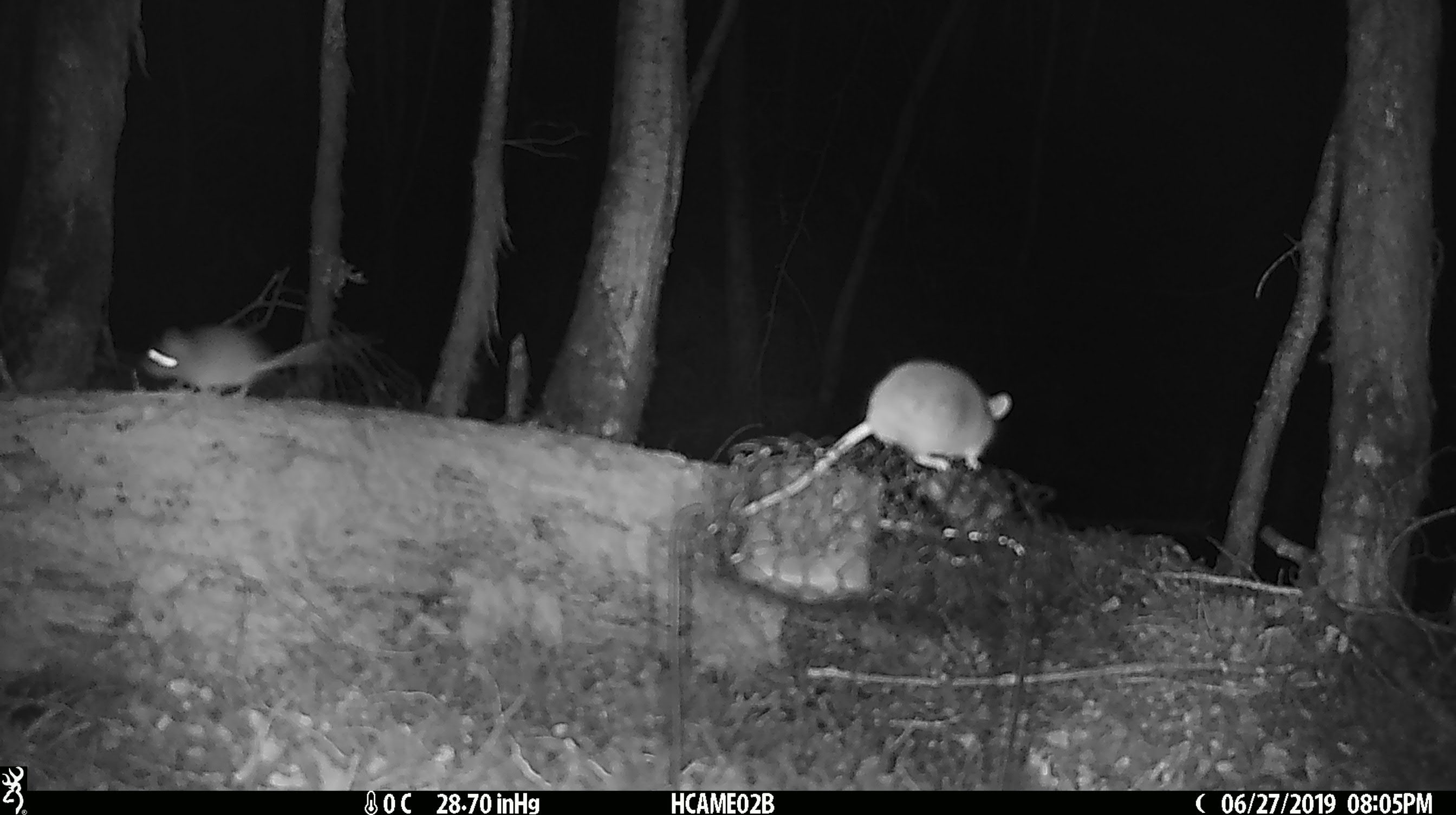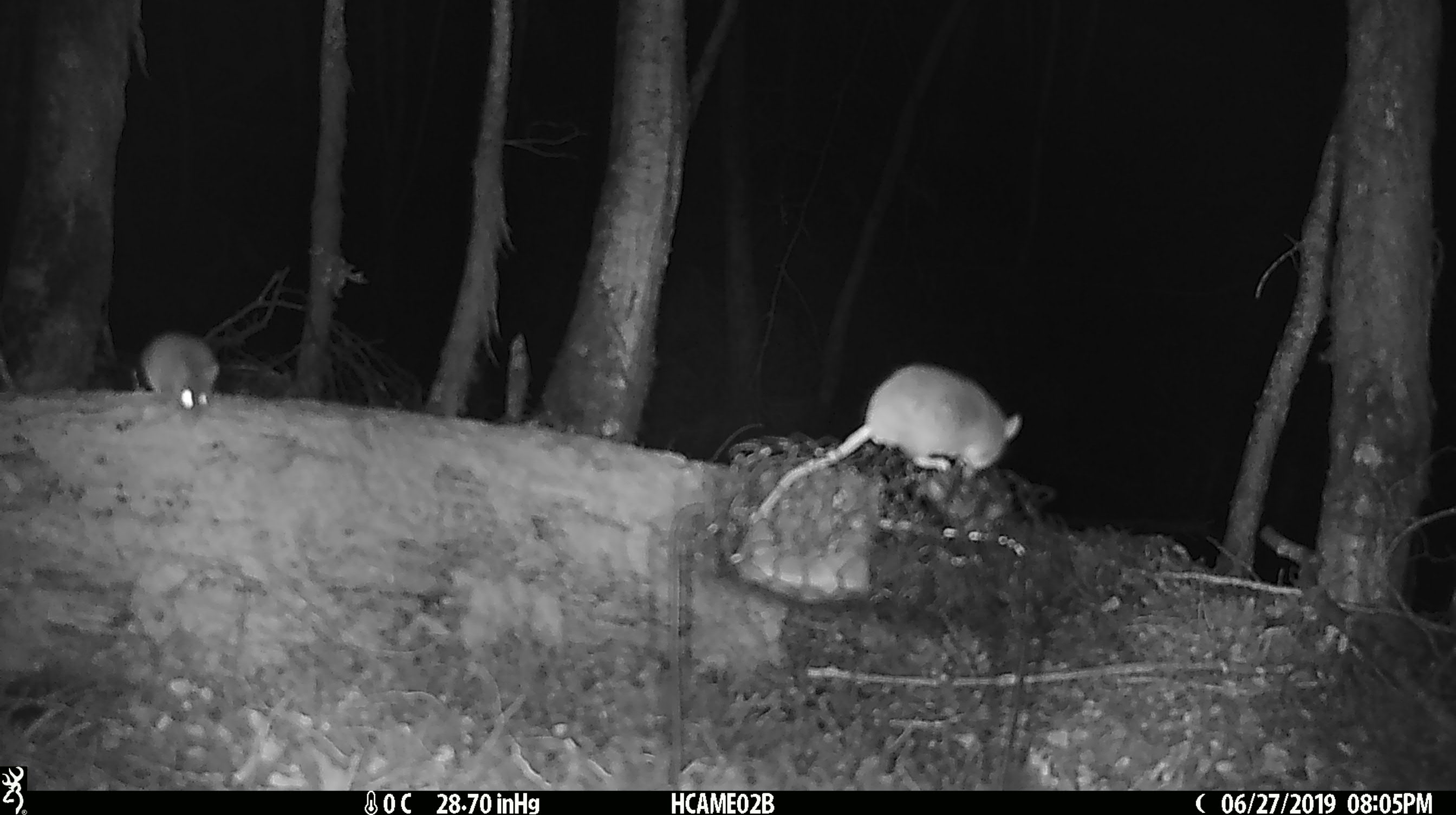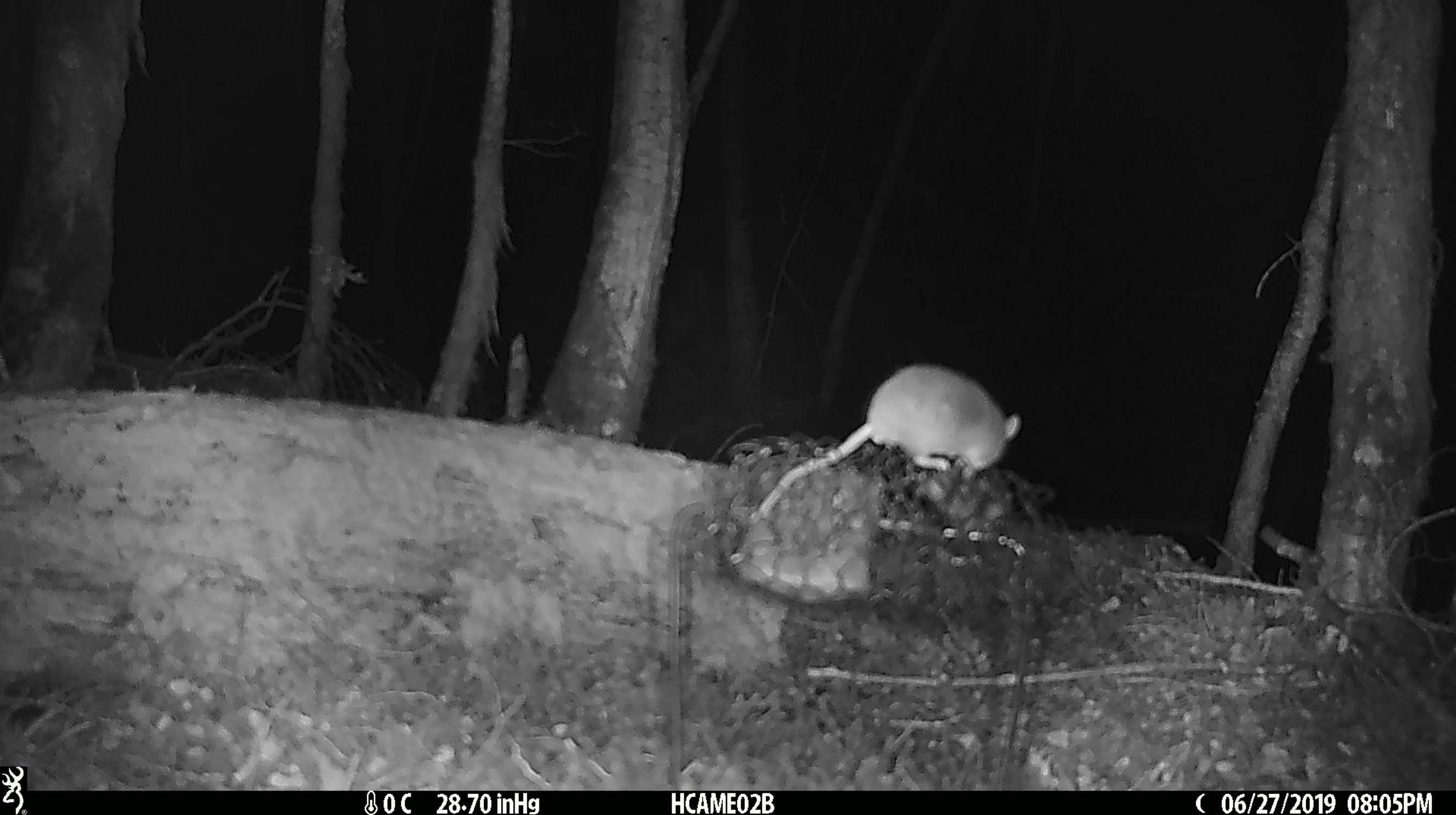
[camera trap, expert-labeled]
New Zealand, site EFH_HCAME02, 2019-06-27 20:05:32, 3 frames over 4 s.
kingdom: Animalia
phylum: Chordata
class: Mammalia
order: Rodentia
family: Muridae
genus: Mus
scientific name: Mus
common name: mouse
Mouse (Mus).